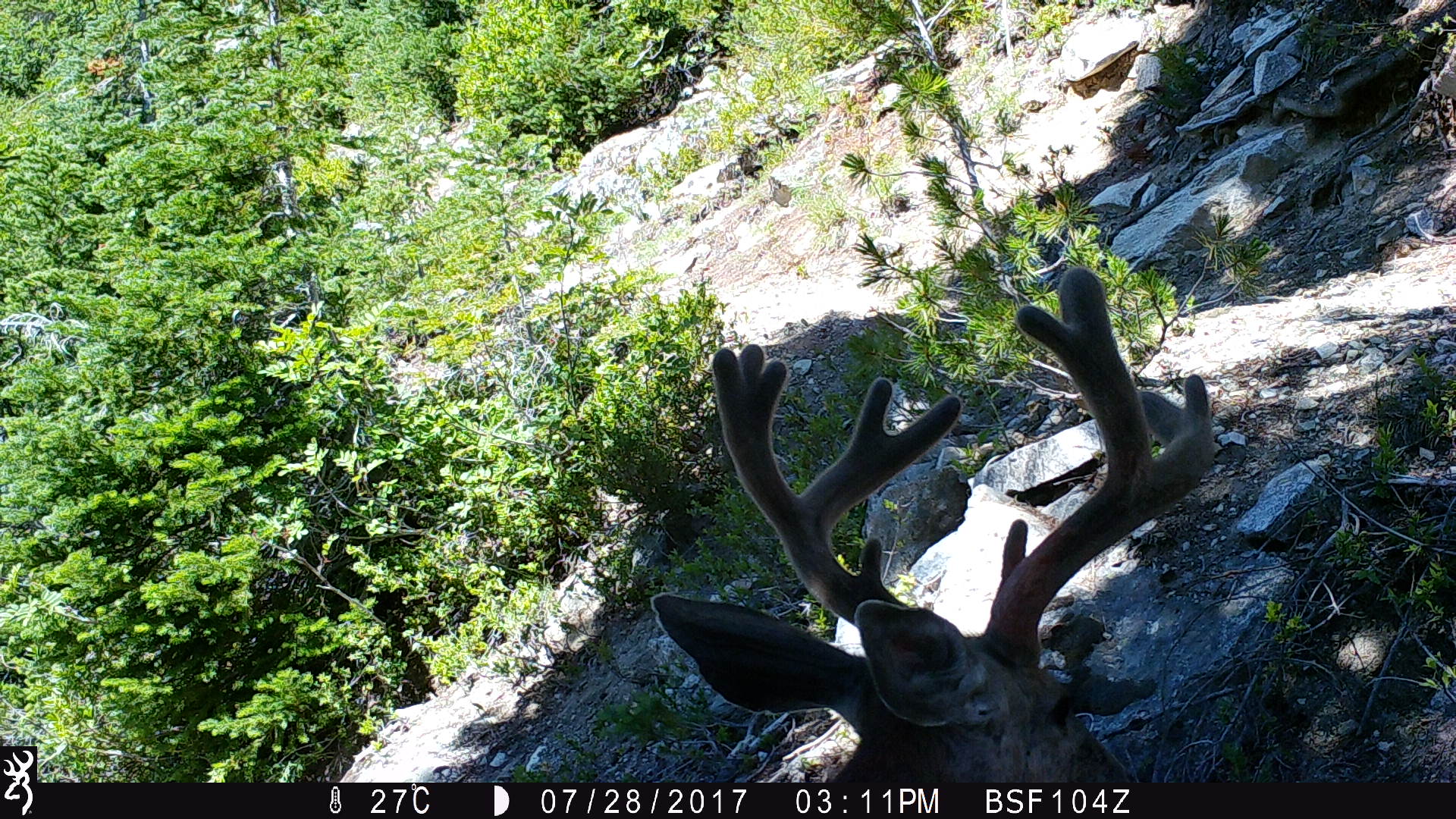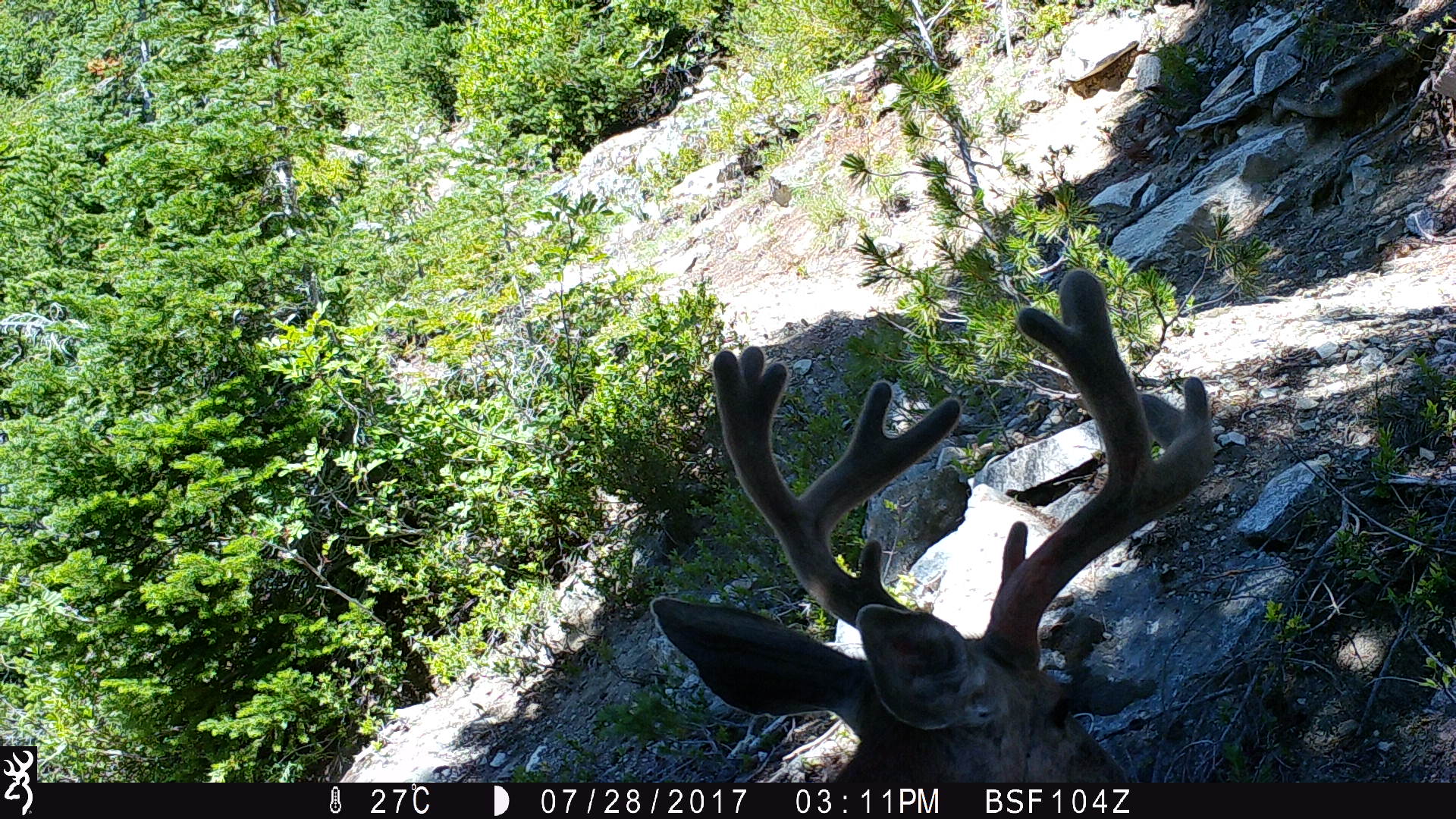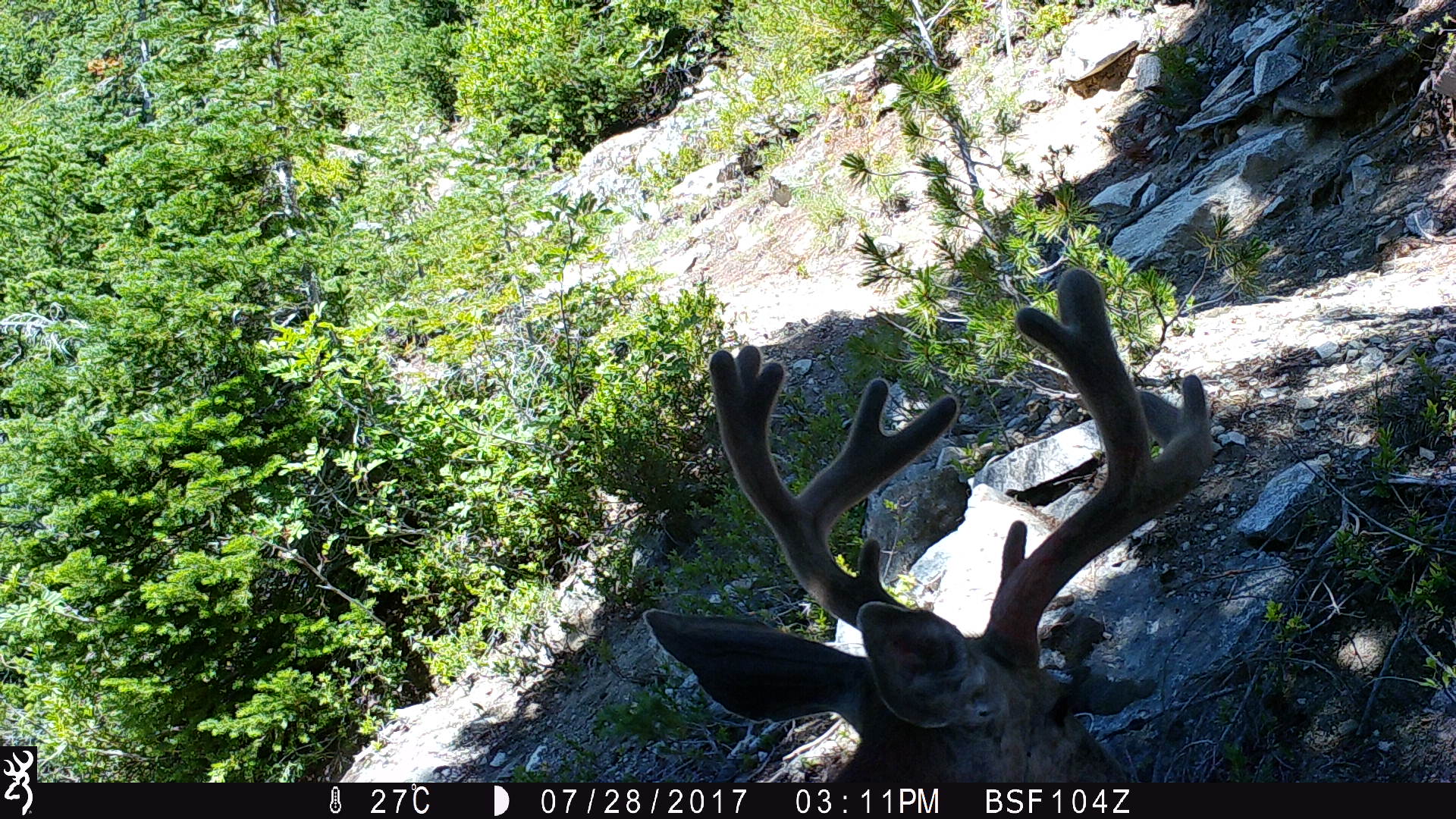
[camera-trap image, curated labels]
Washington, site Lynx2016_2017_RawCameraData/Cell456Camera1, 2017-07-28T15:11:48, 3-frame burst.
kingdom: Animalia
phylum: Chordata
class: Mammalia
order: Artiodactyla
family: Cervidae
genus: Odocoileus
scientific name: Odocoileus hemionus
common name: mule deer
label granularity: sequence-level